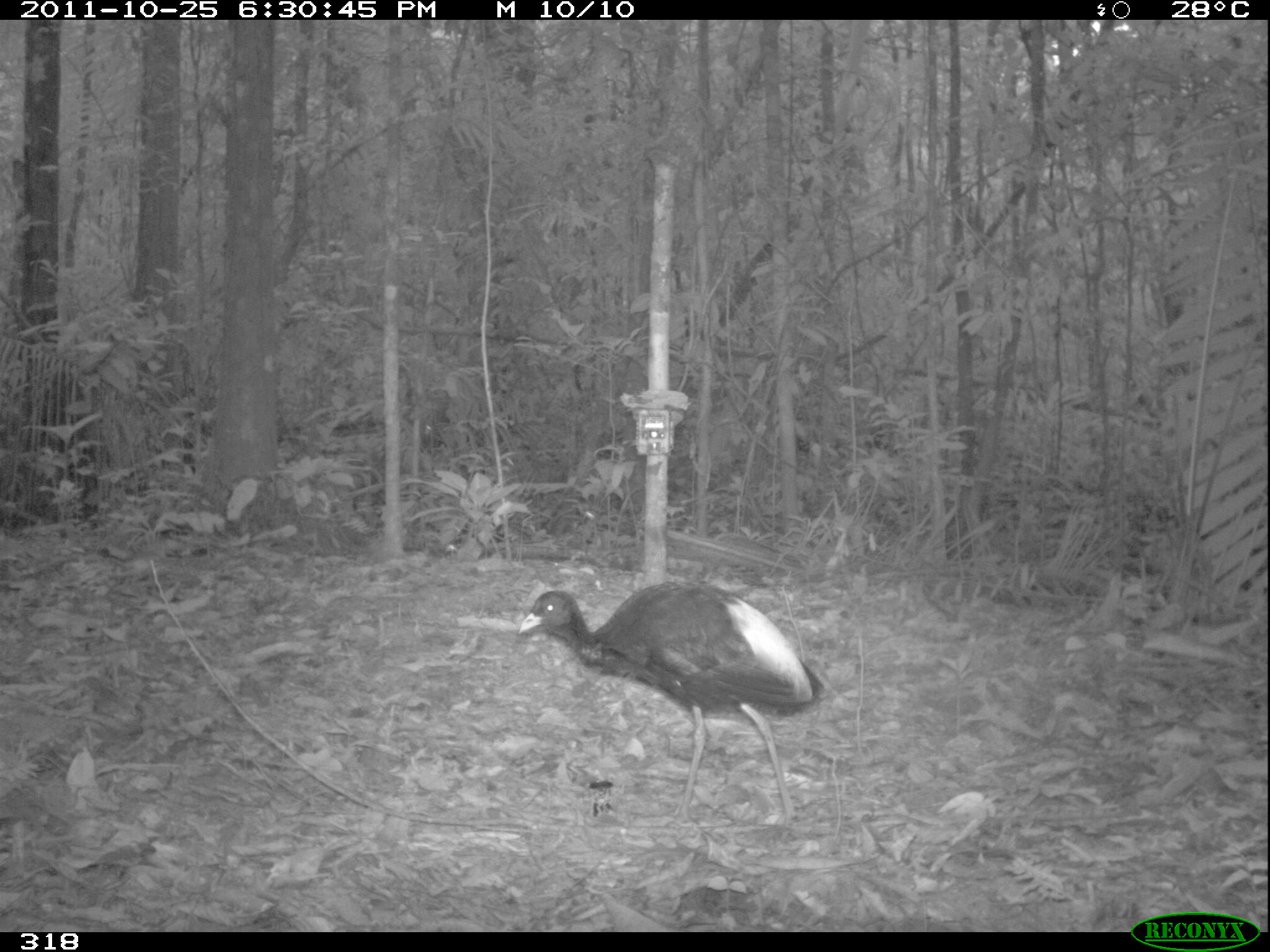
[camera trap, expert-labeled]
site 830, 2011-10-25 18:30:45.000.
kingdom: Animalia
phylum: Chordata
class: Aves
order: Gruiformes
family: Psophiidae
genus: Psophia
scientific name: Psophia leucoptera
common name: pale-winged trumpeter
Psophia leucoptera (pale-winged trumpeter).